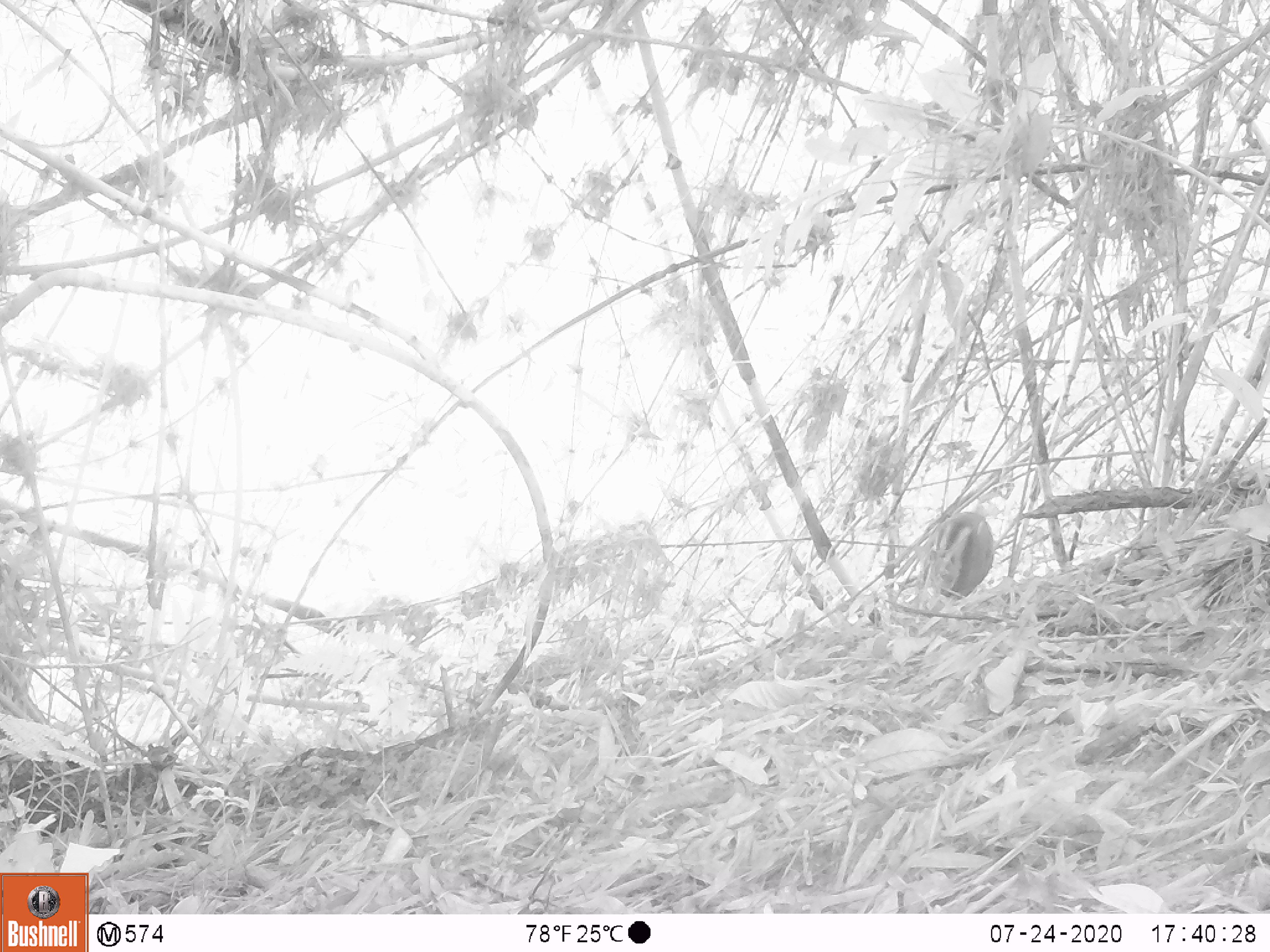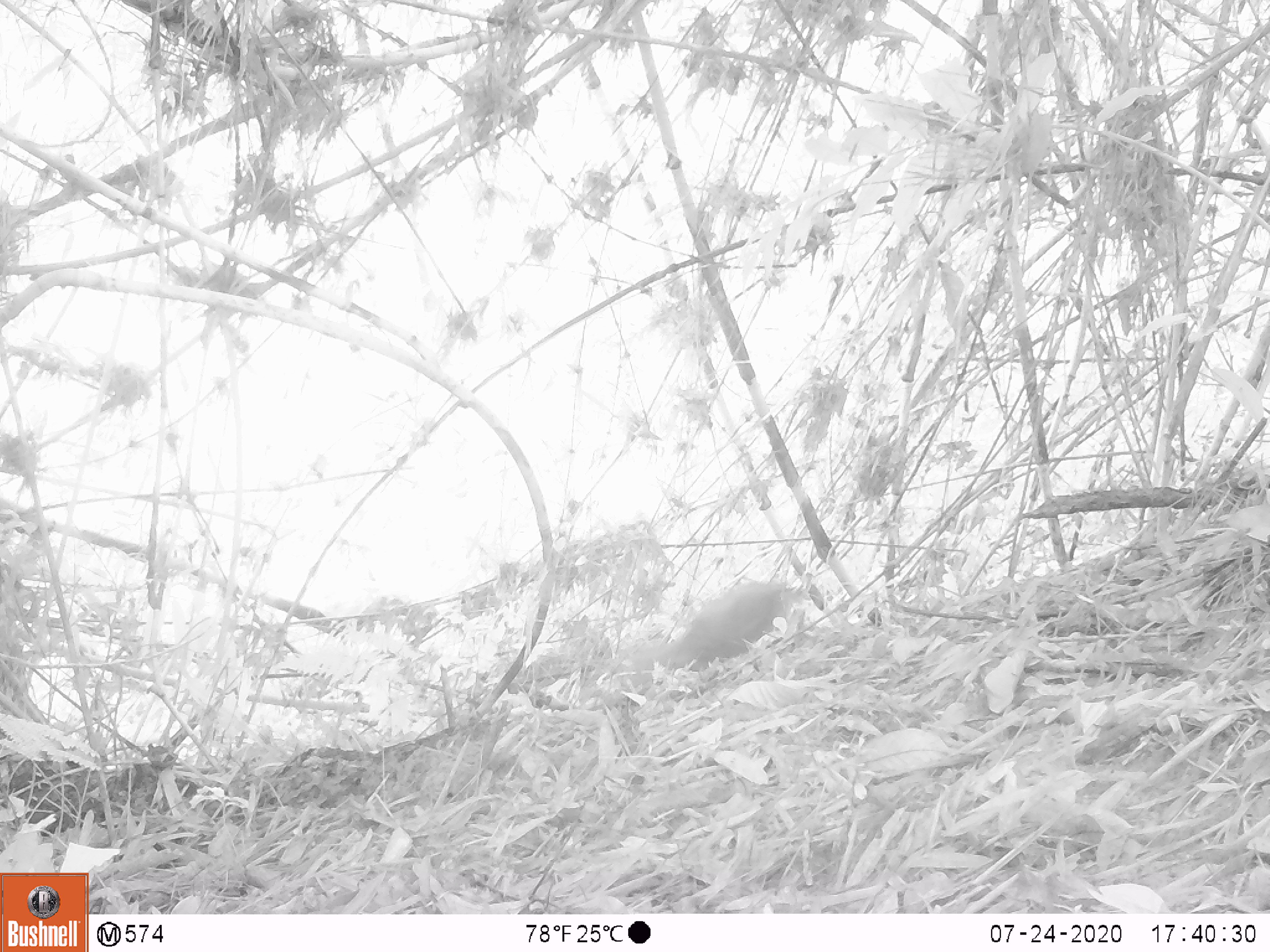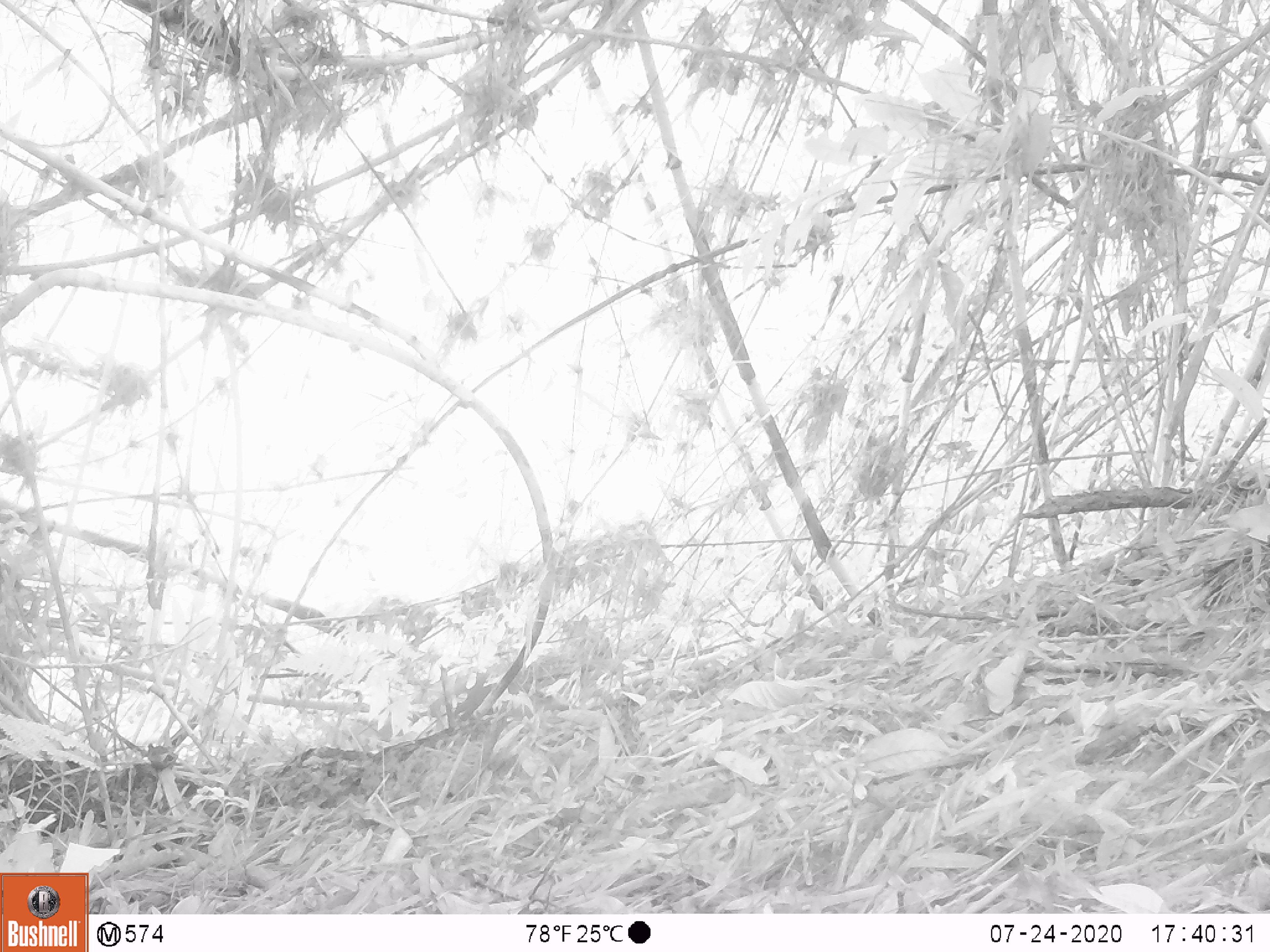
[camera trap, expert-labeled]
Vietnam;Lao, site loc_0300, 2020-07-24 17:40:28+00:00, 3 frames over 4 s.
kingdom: Animalia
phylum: Chordata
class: Mammalia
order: Artiodactyla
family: Cervidae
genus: Muntiacus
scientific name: Muntiacus rooseveltorum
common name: roosevelt's muntjac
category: roosevelts muntjac group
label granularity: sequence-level